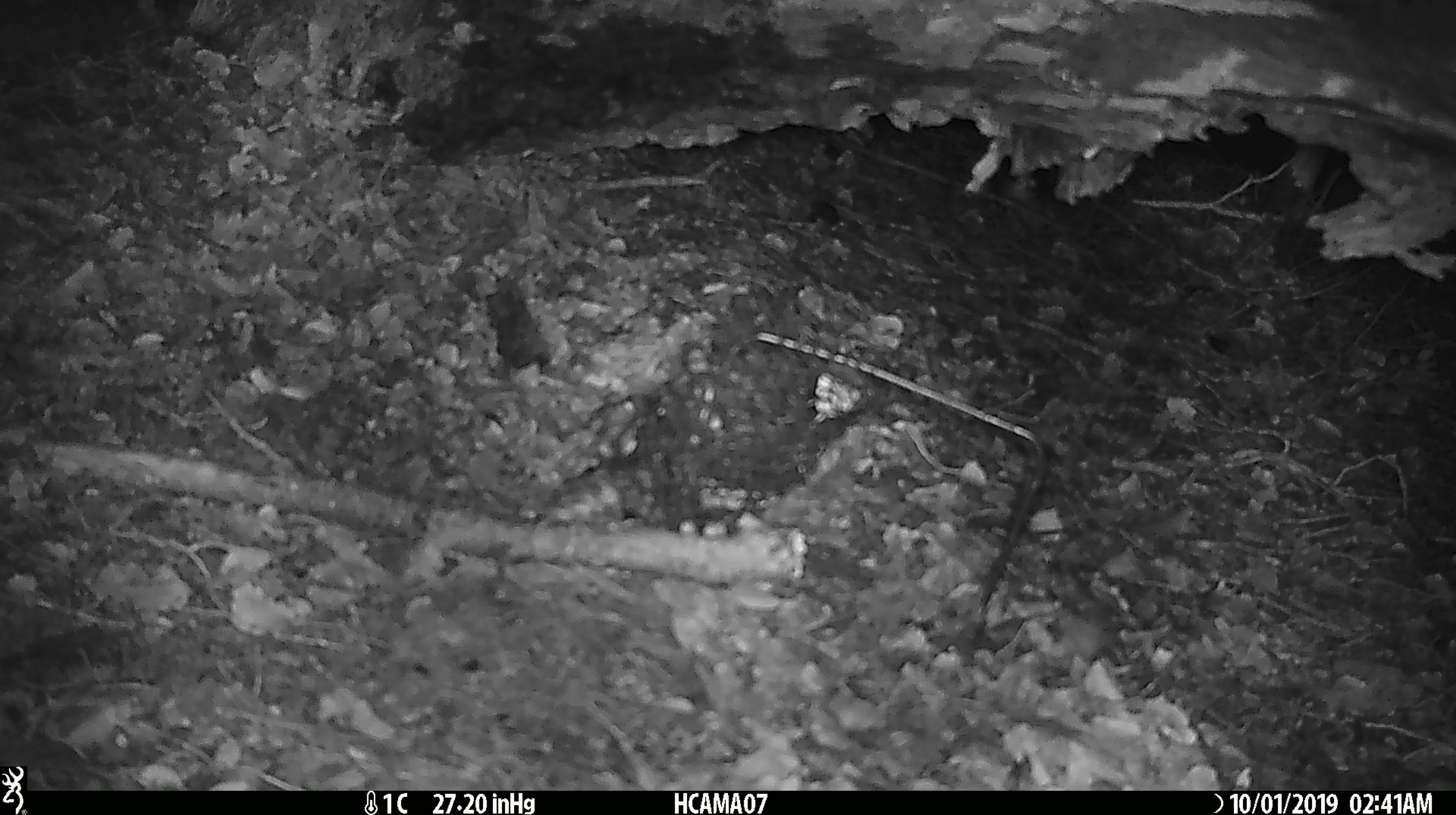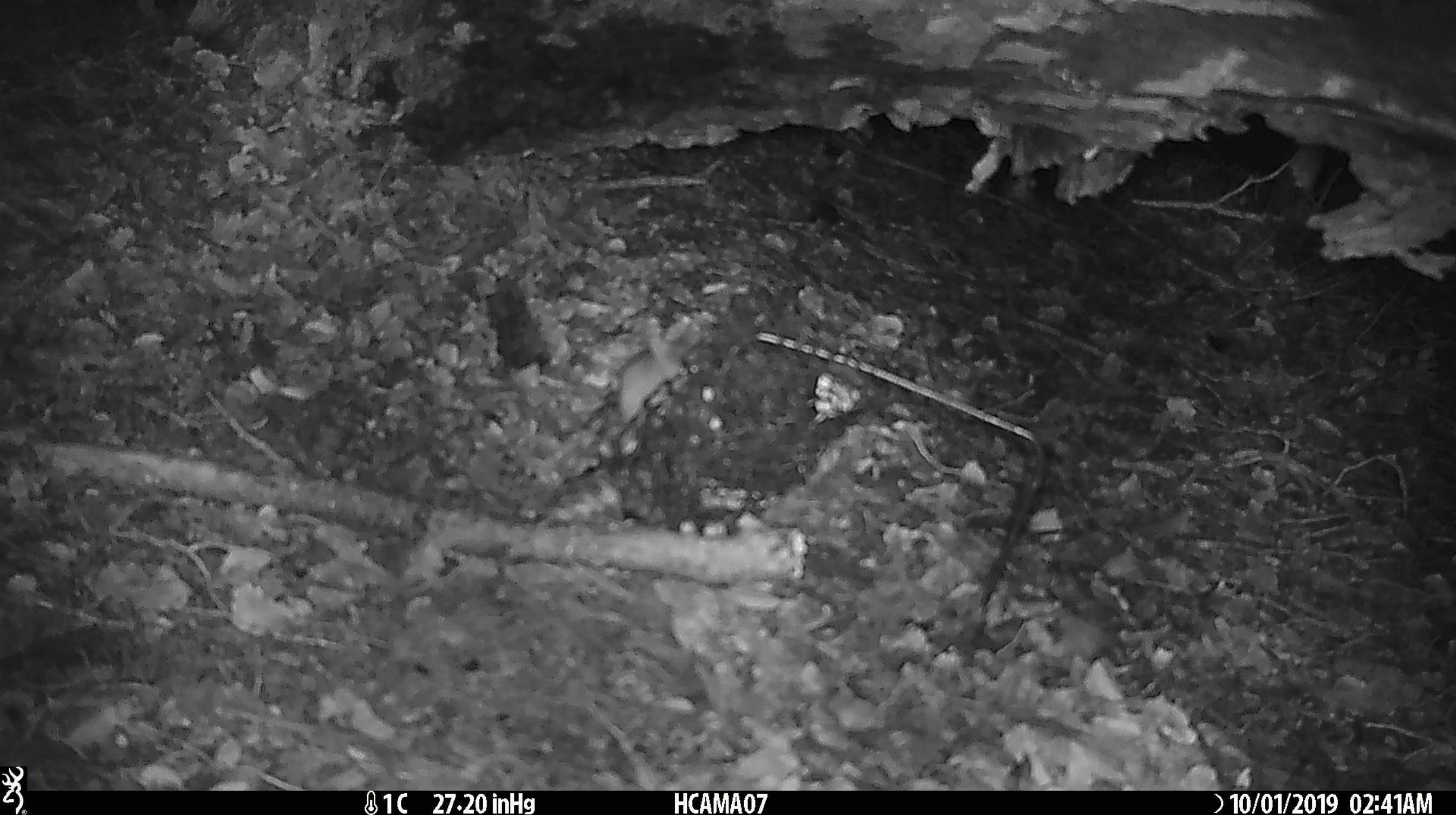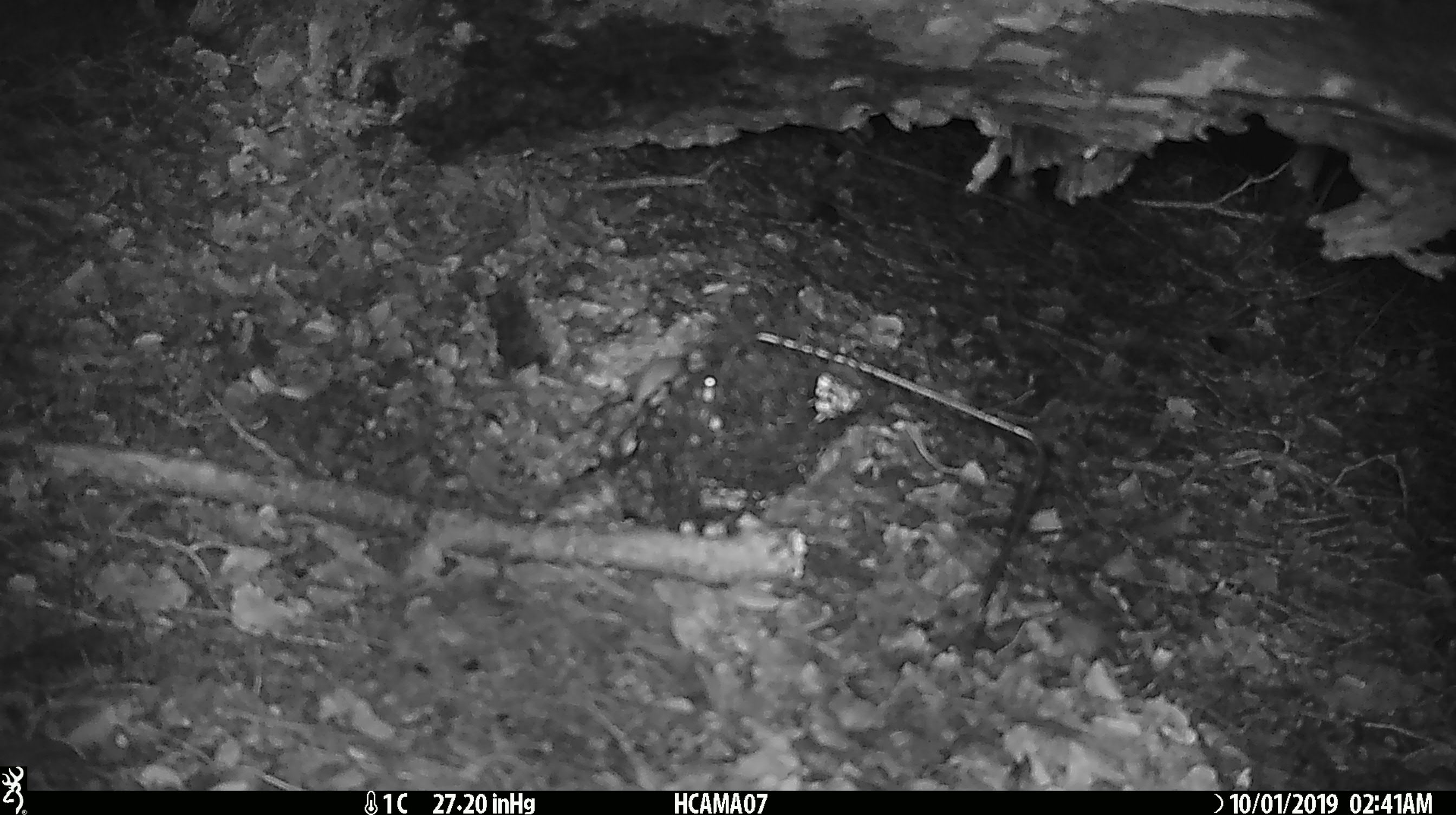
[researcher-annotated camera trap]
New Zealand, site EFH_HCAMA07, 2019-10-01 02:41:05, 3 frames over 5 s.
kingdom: Animalia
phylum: Chordata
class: Mammalia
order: Rodentia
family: Muridae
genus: Mus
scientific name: Mus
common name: mouse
Mouse (Mus).